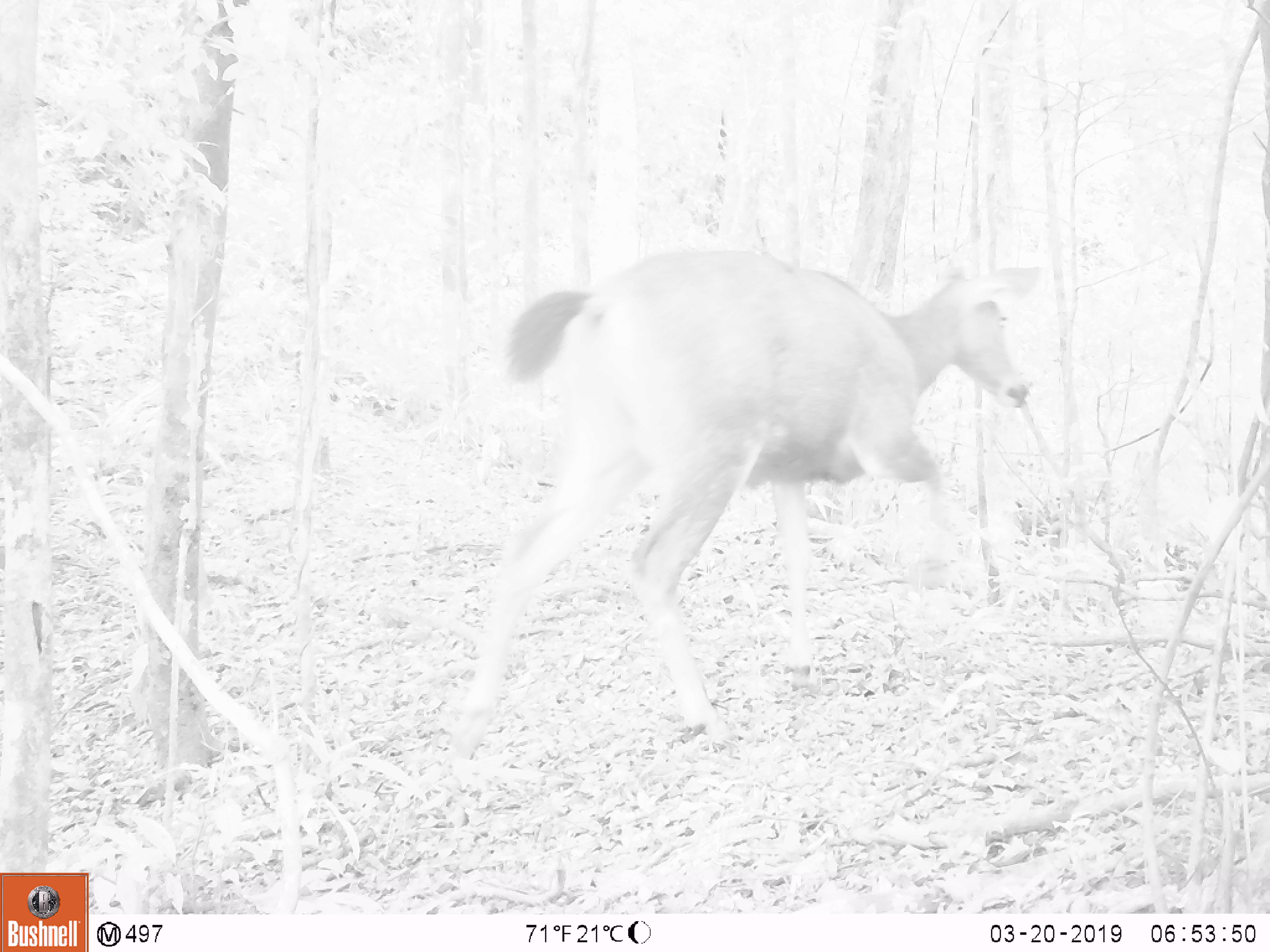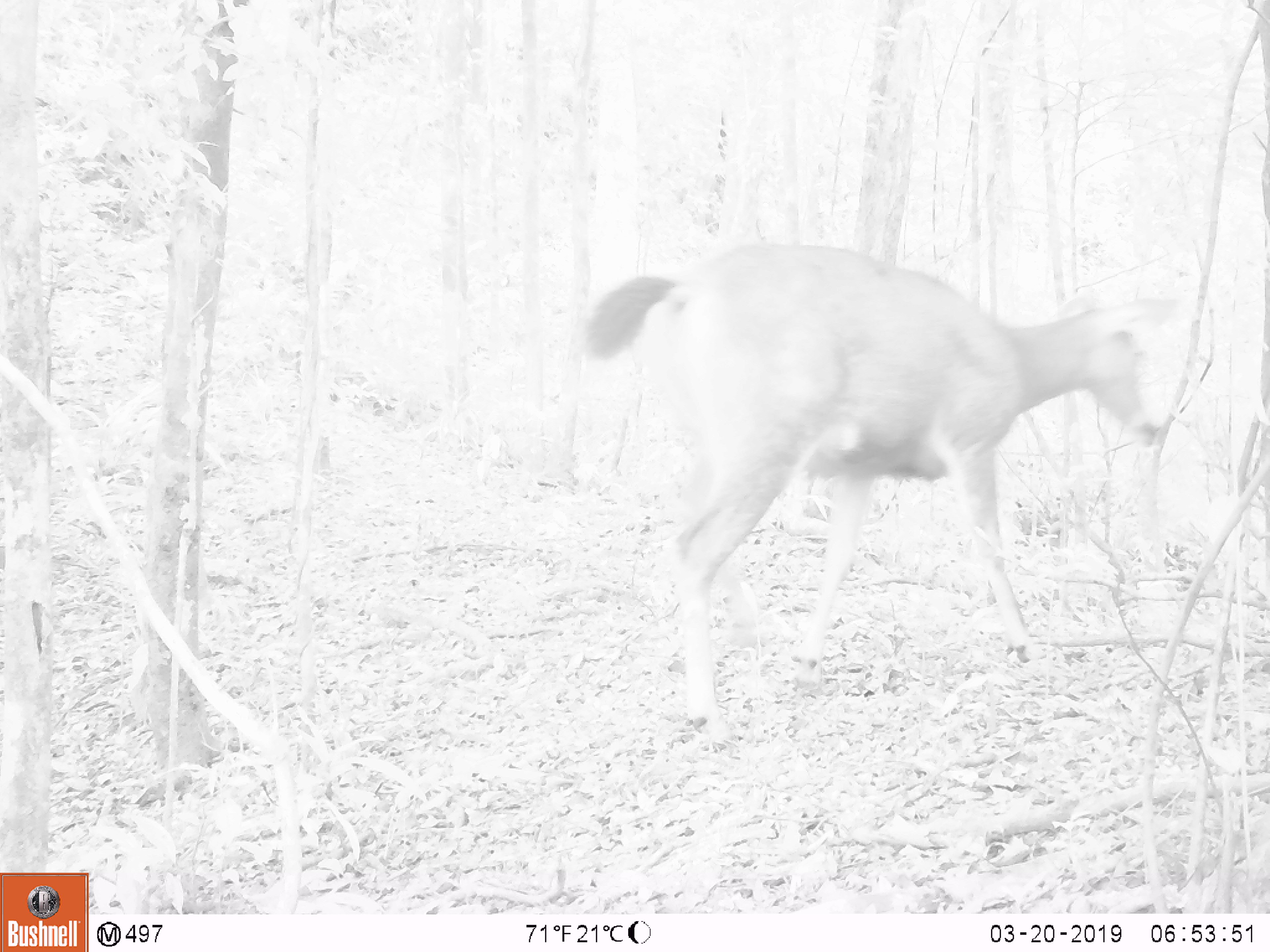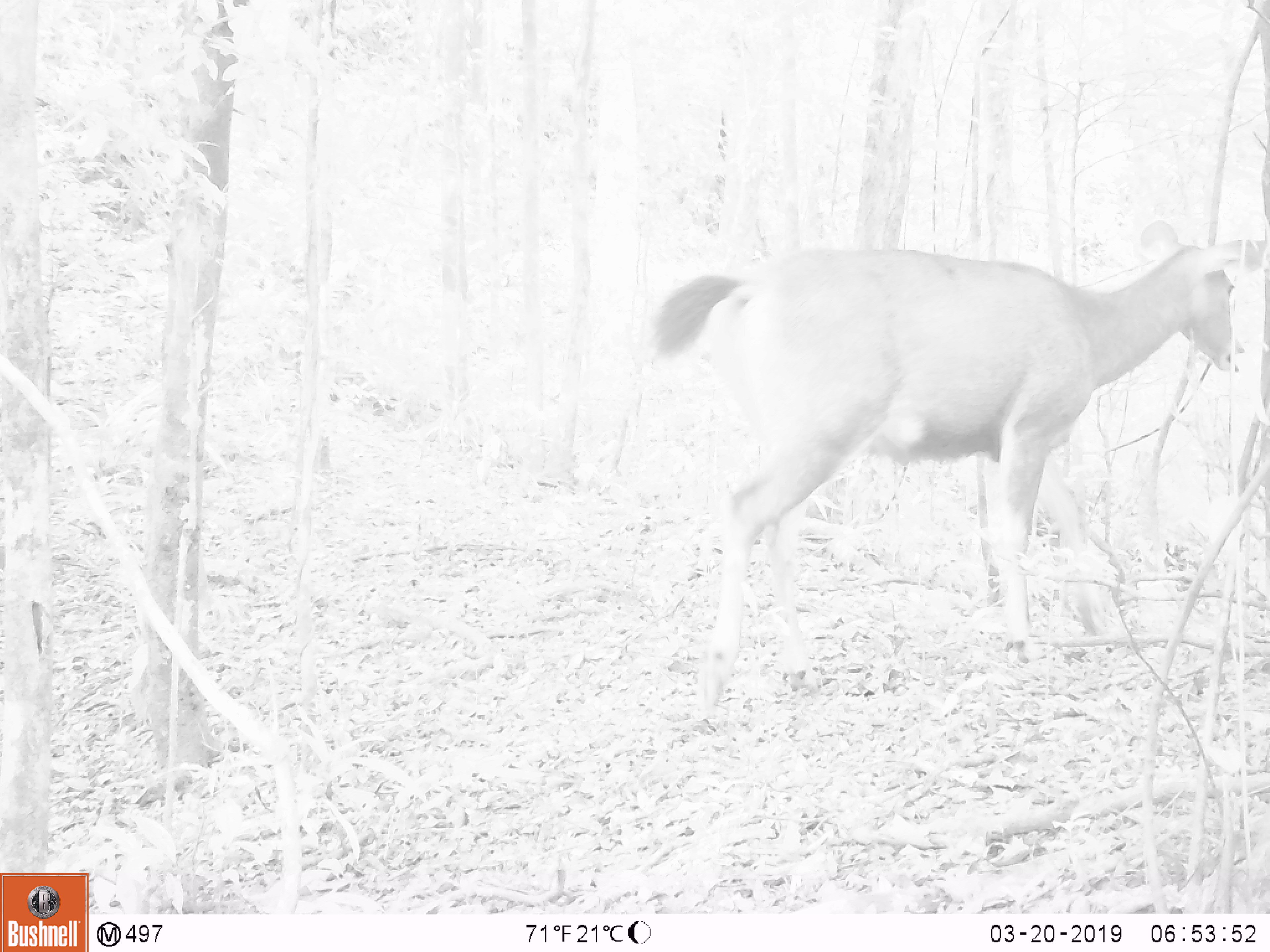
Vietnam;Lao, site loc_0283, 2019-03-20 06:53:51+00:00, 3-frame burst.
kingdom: Animalia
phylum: Chordata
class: Mammalia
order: Artiodactyla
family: Cervidae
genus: Rusa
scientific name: Rusa unicolor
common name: sambar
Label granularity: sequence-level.